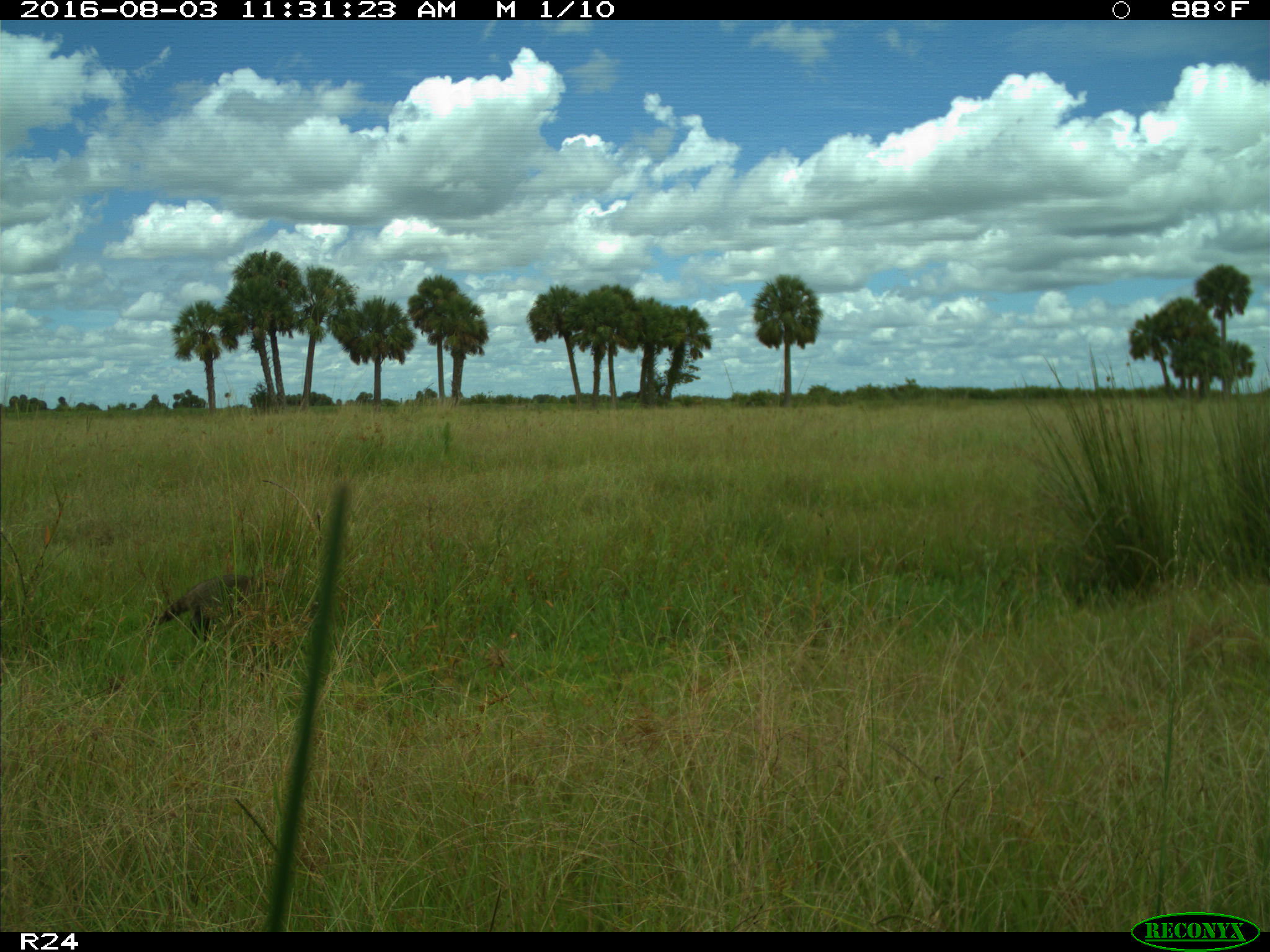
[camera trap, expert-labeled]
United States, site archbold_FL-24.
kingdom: Animalia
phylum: Chordata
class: Mammalia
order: Carnivora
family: Procyonidae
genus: Procyon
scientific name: Procyon lotor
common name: common raccoon